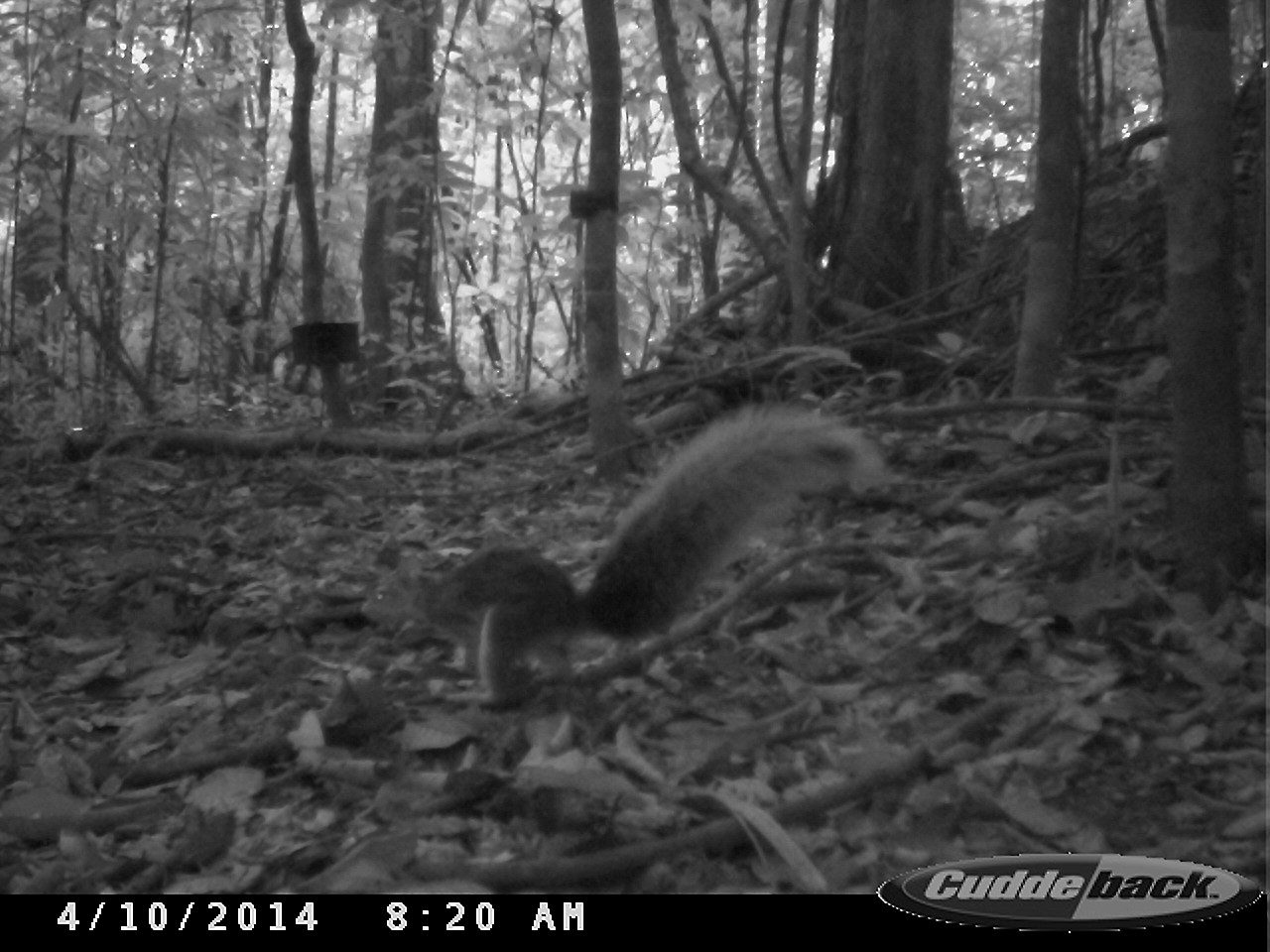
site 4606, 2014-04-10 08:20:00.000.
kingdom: Animalia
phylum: Chordata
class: Mammalia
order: Rodentia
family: Sciuridae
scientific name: Sciuridae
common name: squirrels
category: unknown squirrel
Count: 1.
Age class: adult.